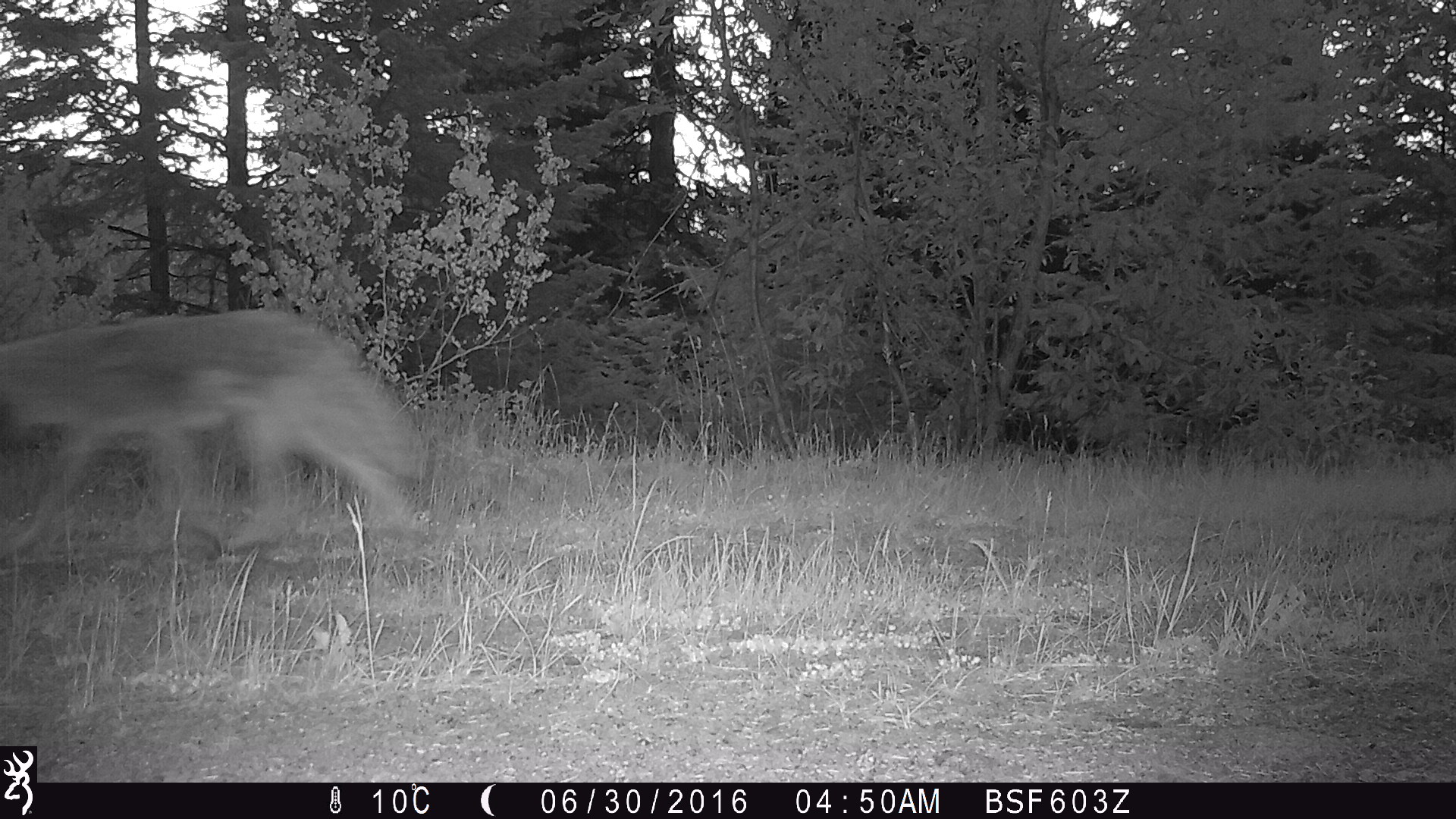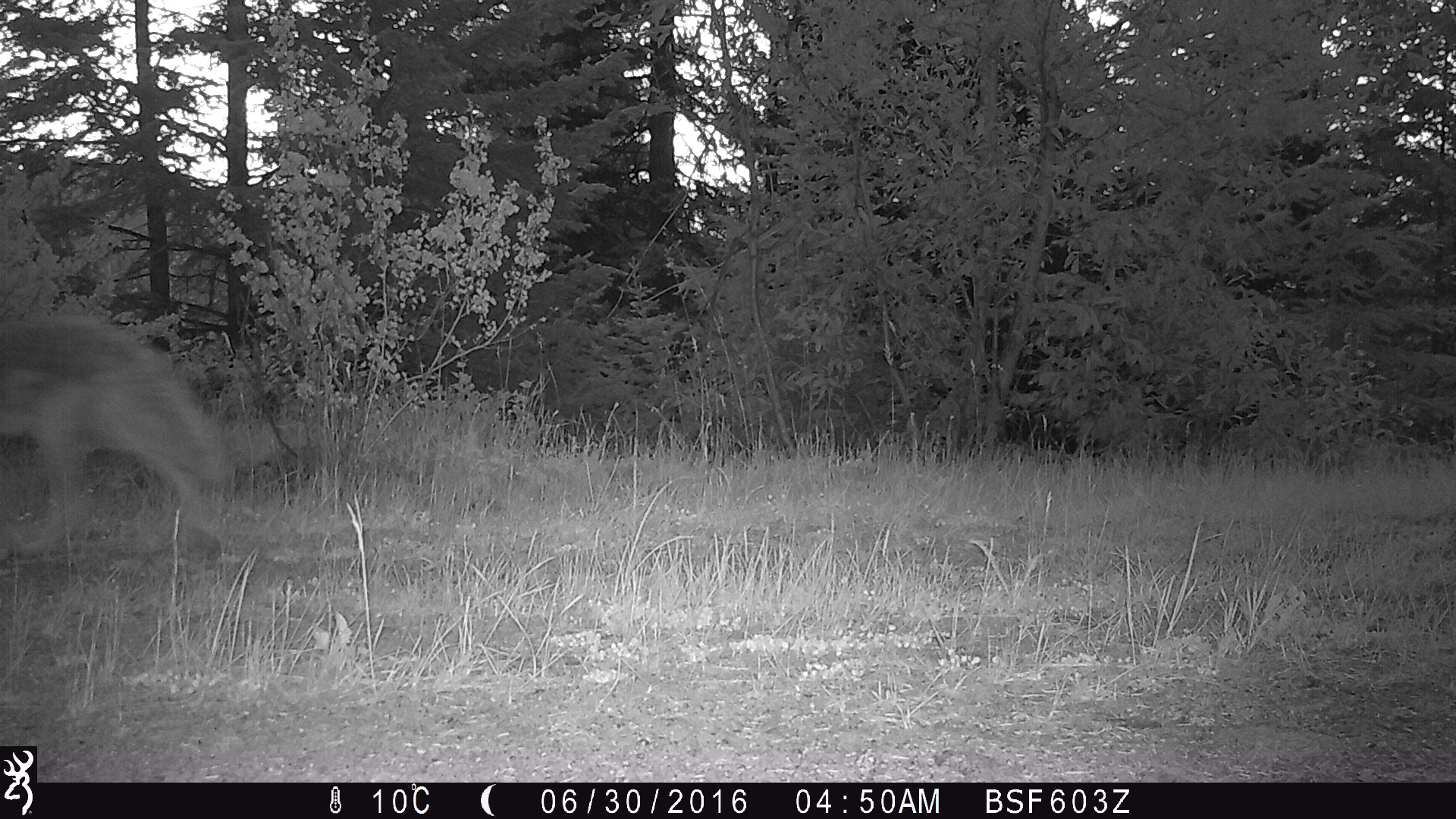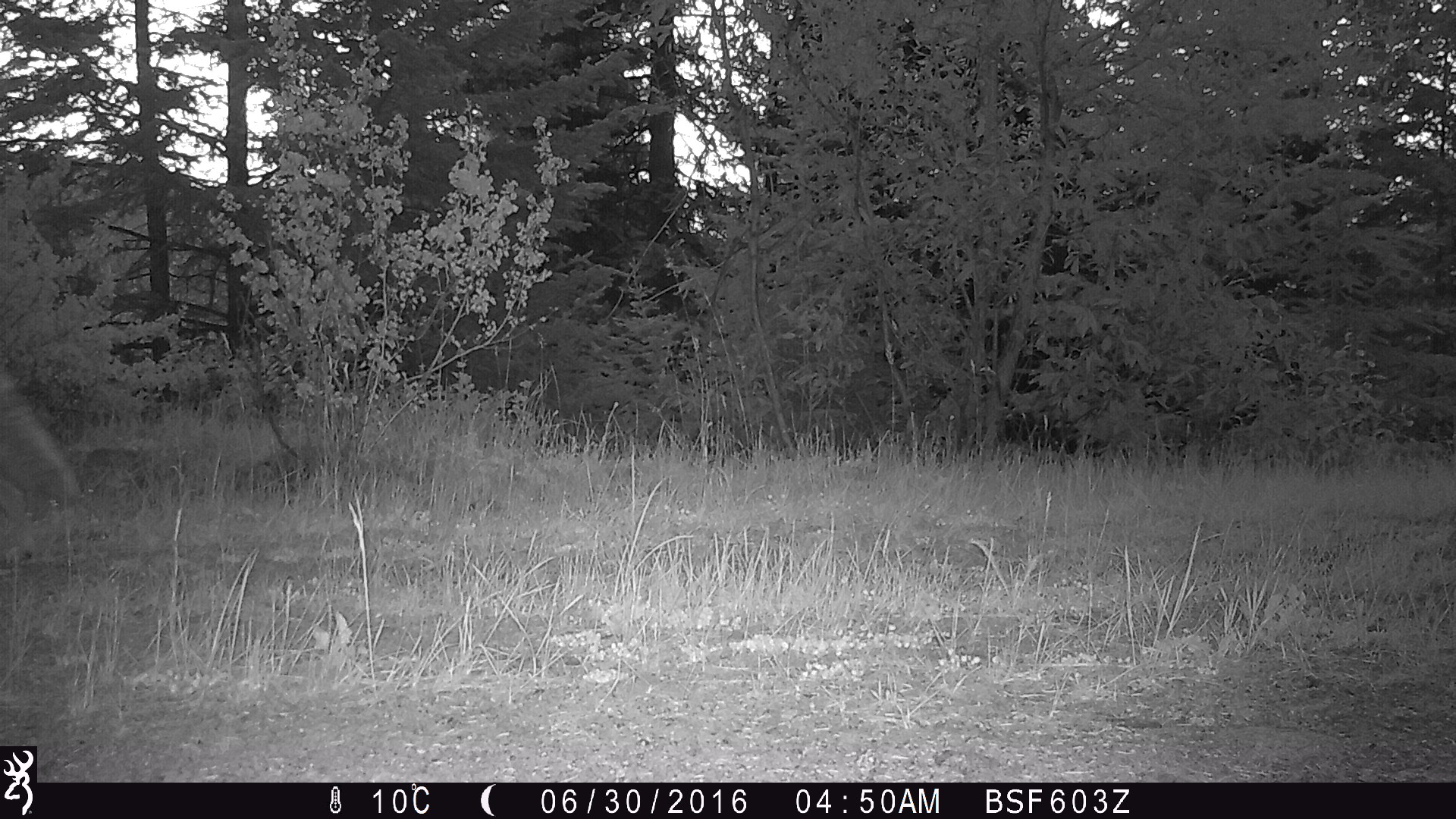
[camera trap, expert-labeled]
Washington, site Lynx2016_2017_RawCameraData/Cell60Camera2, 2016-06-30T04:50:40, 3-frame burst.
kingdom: Animalia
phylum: Chordata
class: Mammalia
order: Carnivora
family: Canidae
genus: Canis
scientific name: Canis latrans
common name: coyote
Canis latrans (coyote). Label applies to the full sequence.